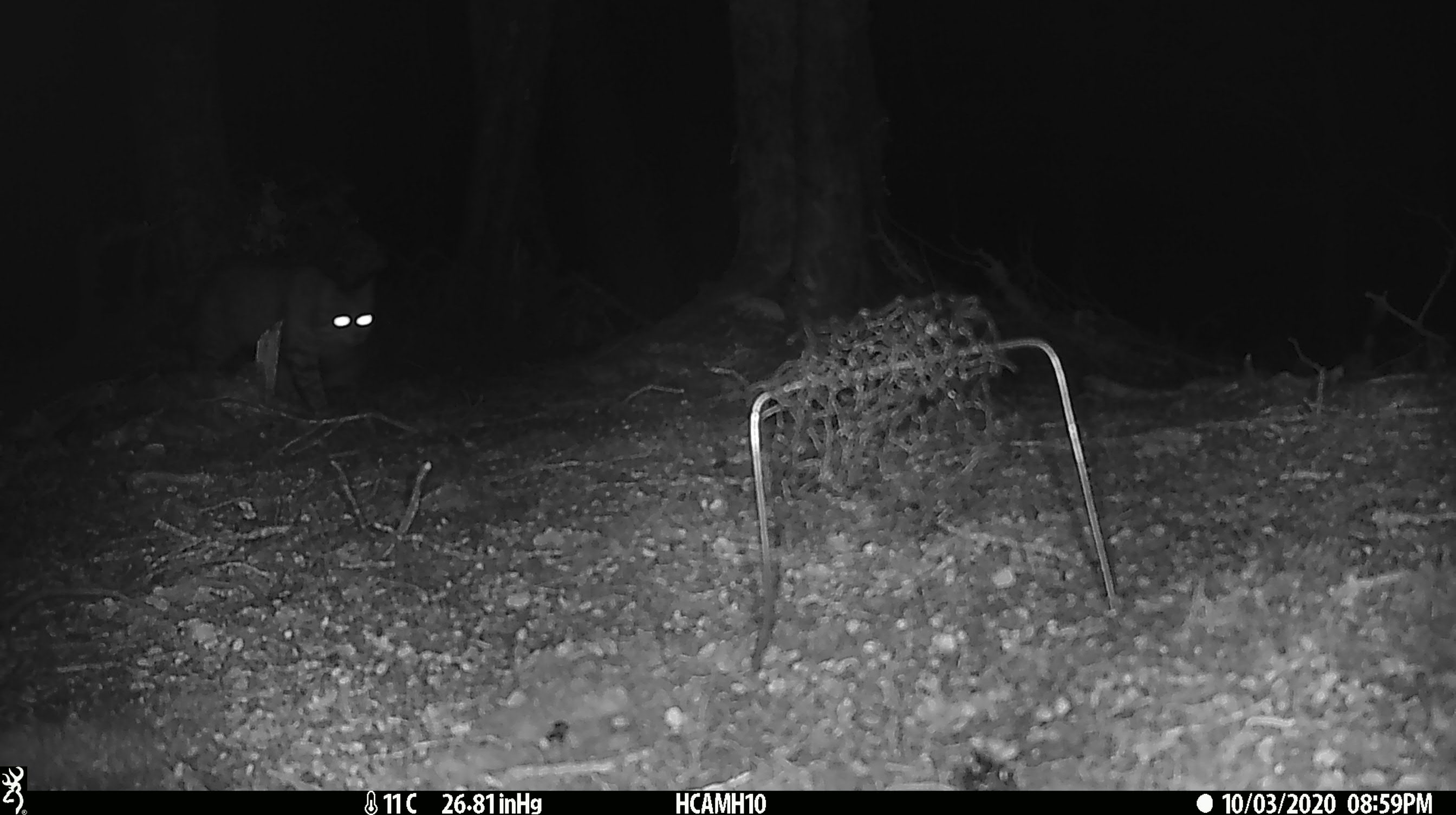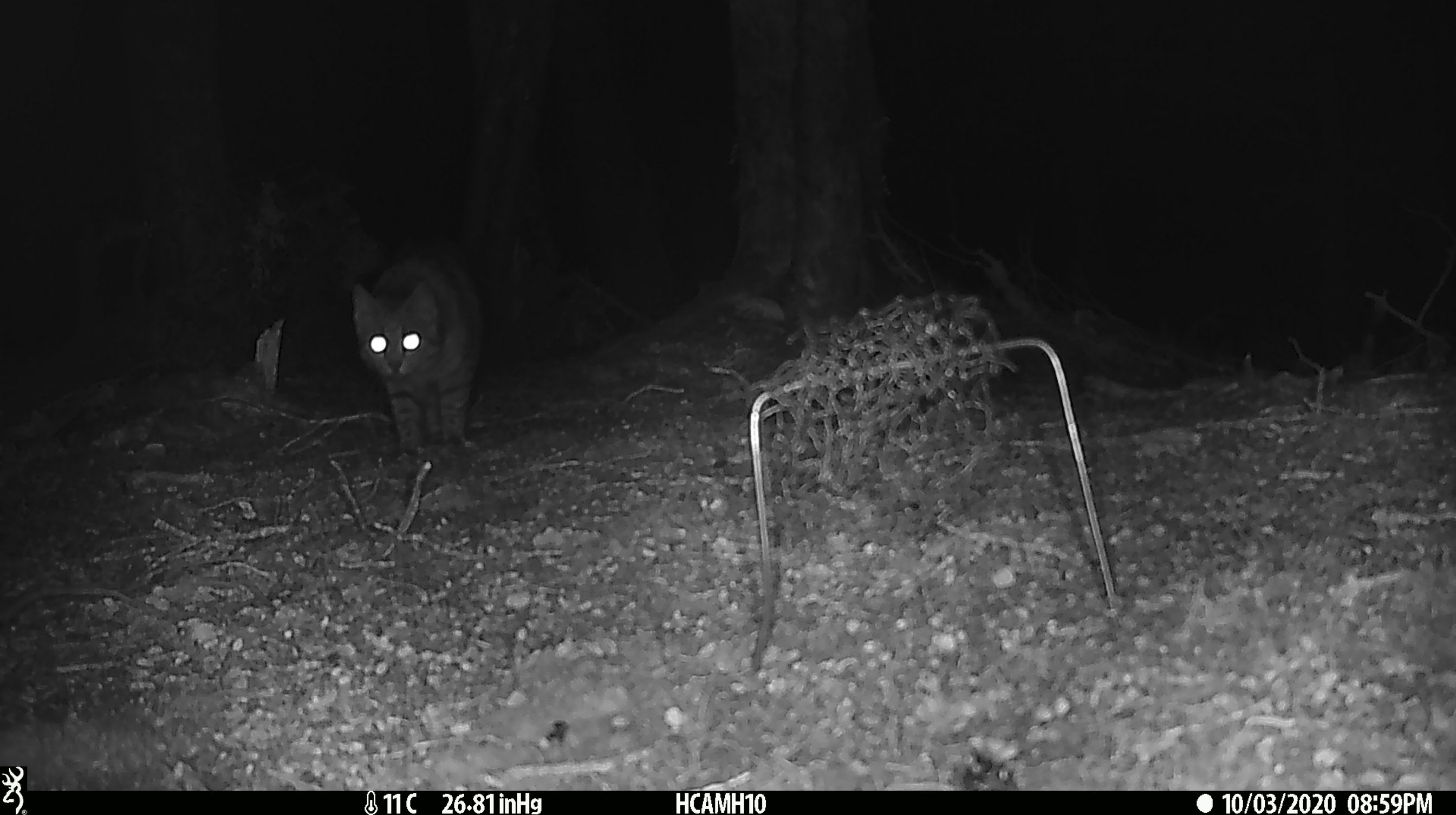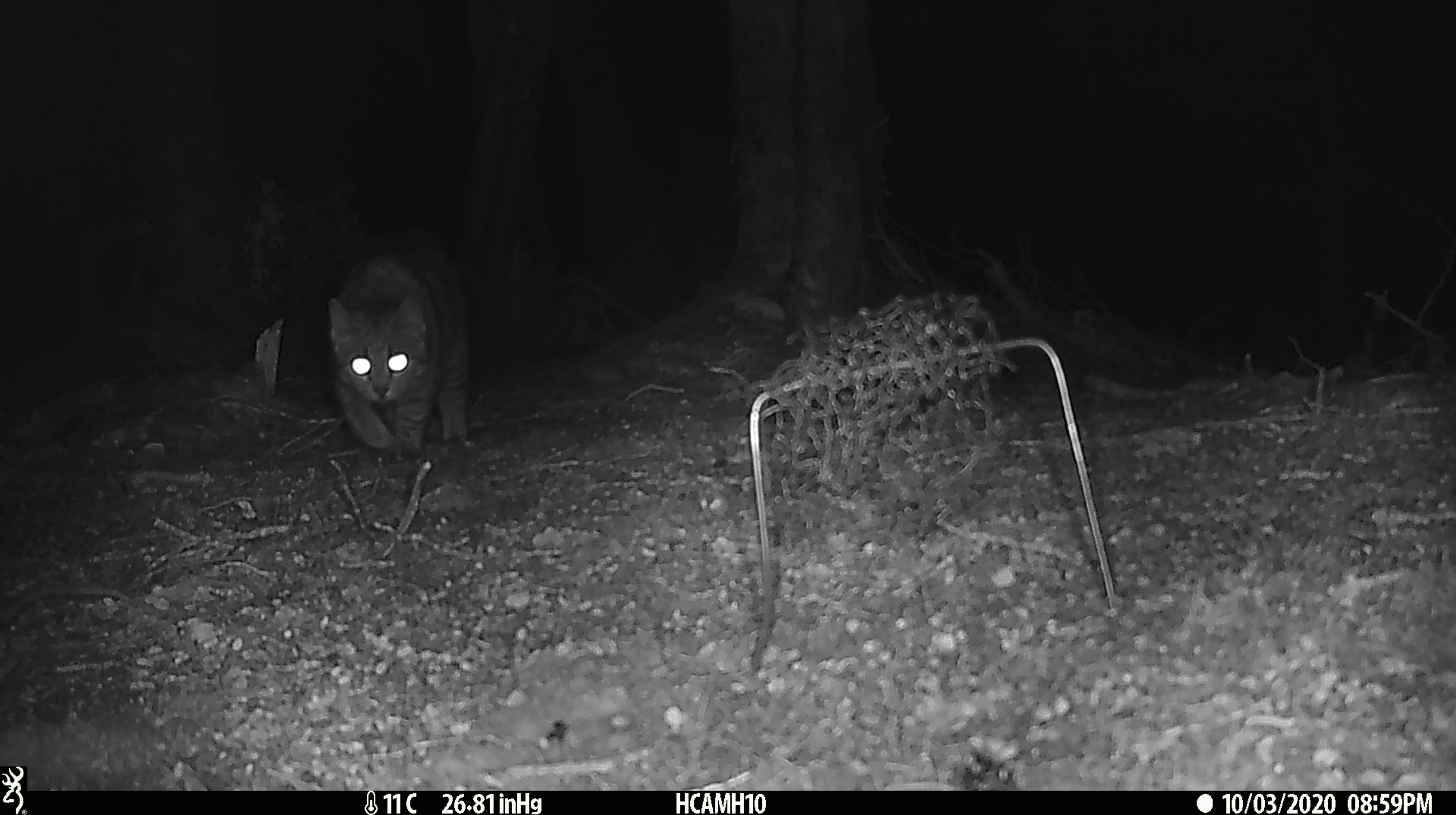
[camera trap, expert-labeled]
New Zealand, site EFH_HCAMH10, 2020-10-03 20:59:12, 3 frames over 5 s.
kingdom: Animalia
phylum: Chordata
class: Mammalia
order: Carnivora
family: Felidae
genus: Felis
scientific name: Felis catus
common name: domestic cat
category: cat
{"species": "cat (domestic cat) (Felis catus)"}